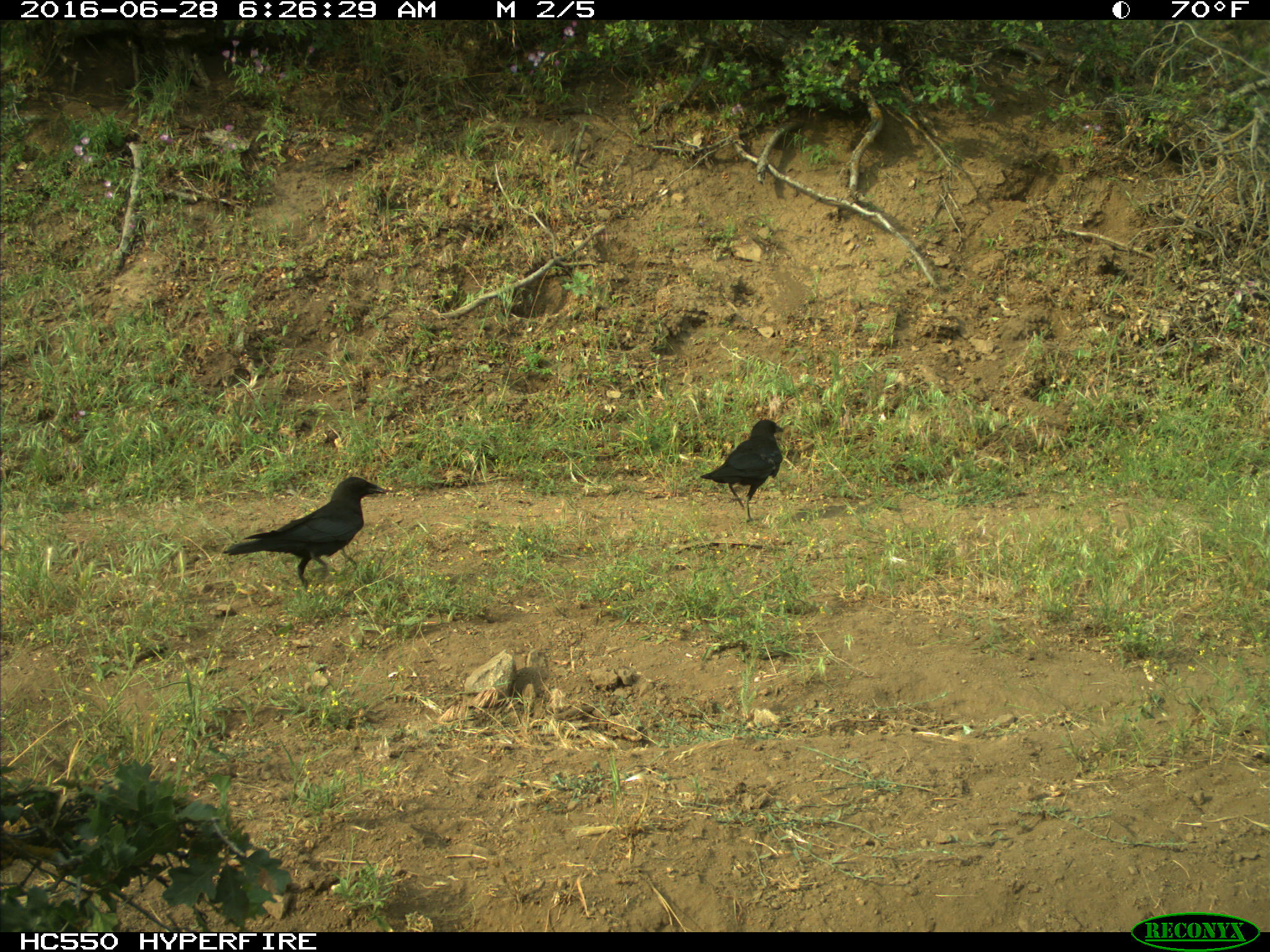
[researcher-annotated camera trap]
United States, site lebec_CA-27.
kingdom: Animalia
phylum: Chordata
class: Aves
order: Passeriformes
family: Corvidae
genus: Corvus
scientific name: Corvus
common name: crows and ravens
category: unidentified corvus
Unidentified corvus (crows and ravens) (Corvus).